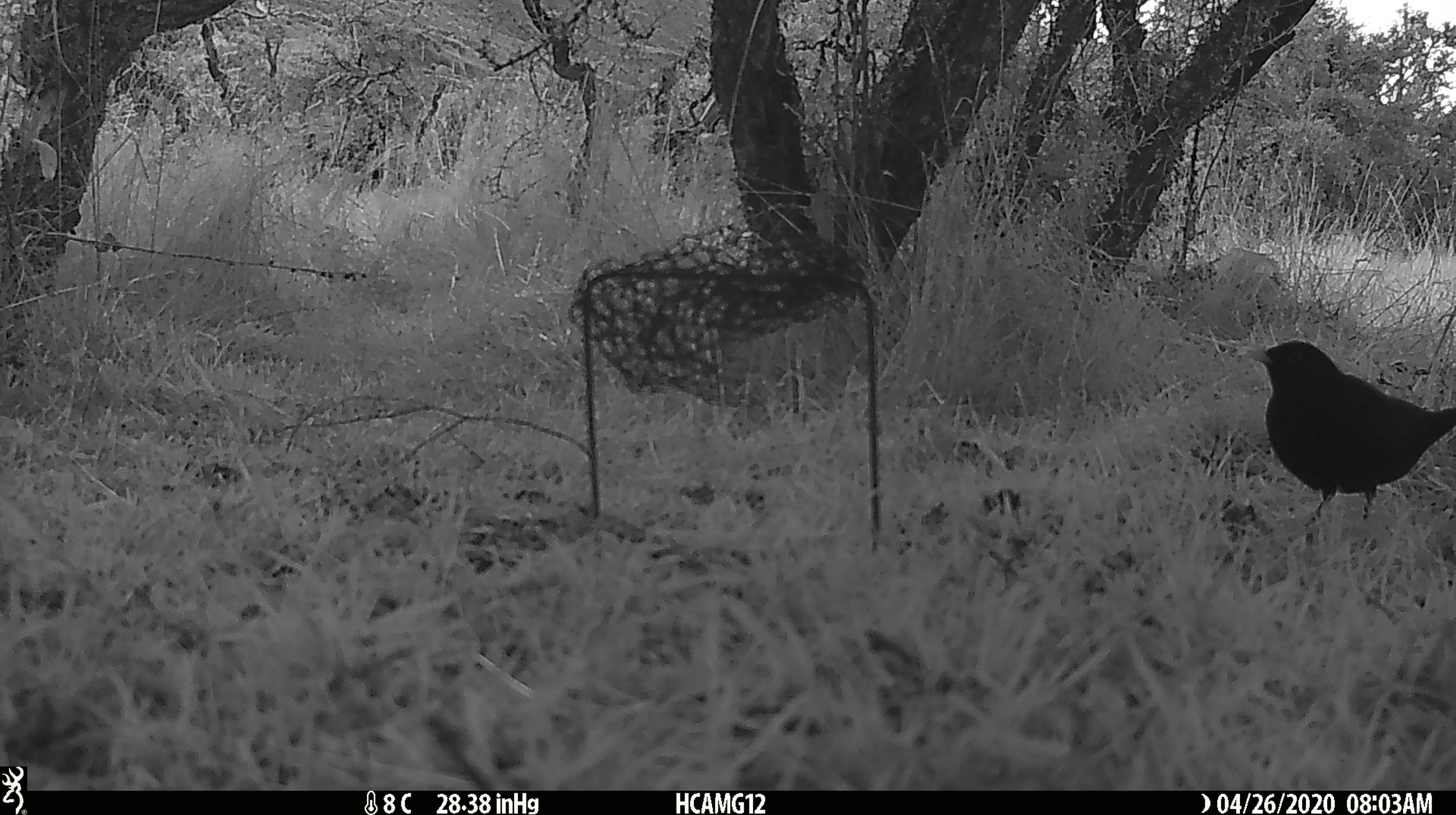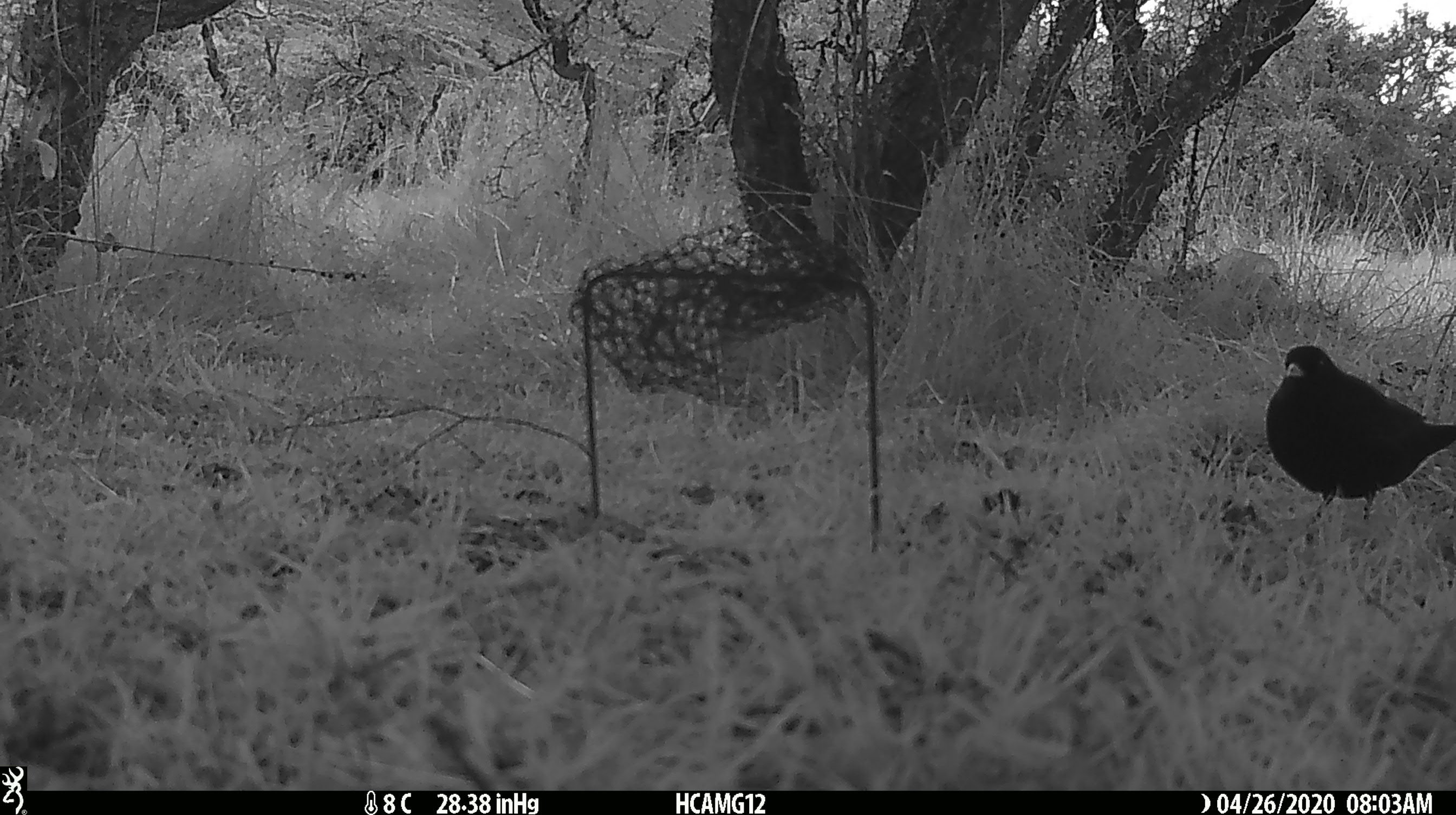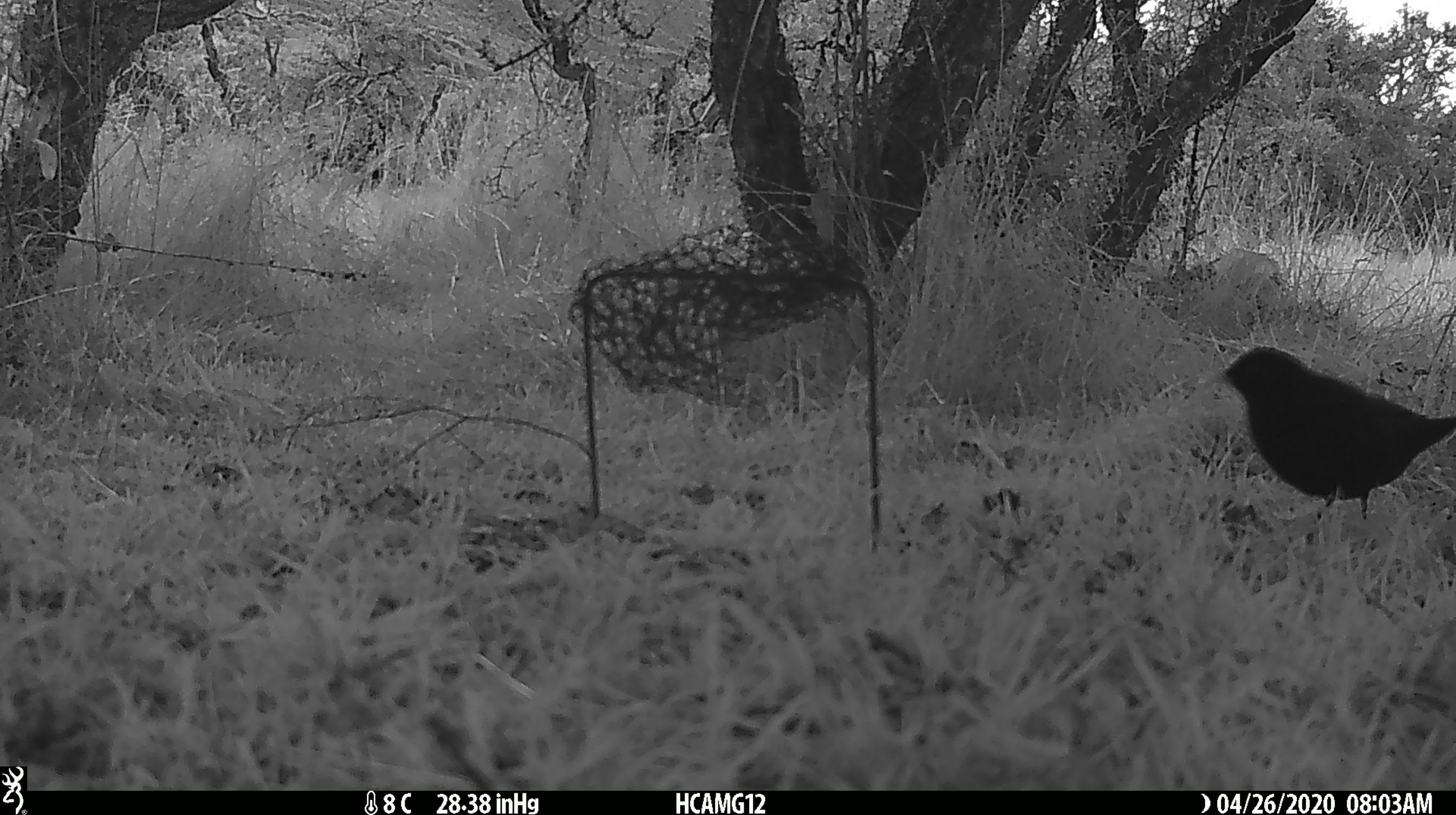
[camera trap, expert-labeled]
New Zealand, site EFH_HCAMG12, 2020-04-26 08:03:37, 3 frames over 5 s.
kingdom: Animalia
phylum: Chordata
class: Aves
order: Passeriformes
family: Turdidae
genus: Turdus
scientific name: Turdus merula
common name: eurasian blackbird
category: blackbird